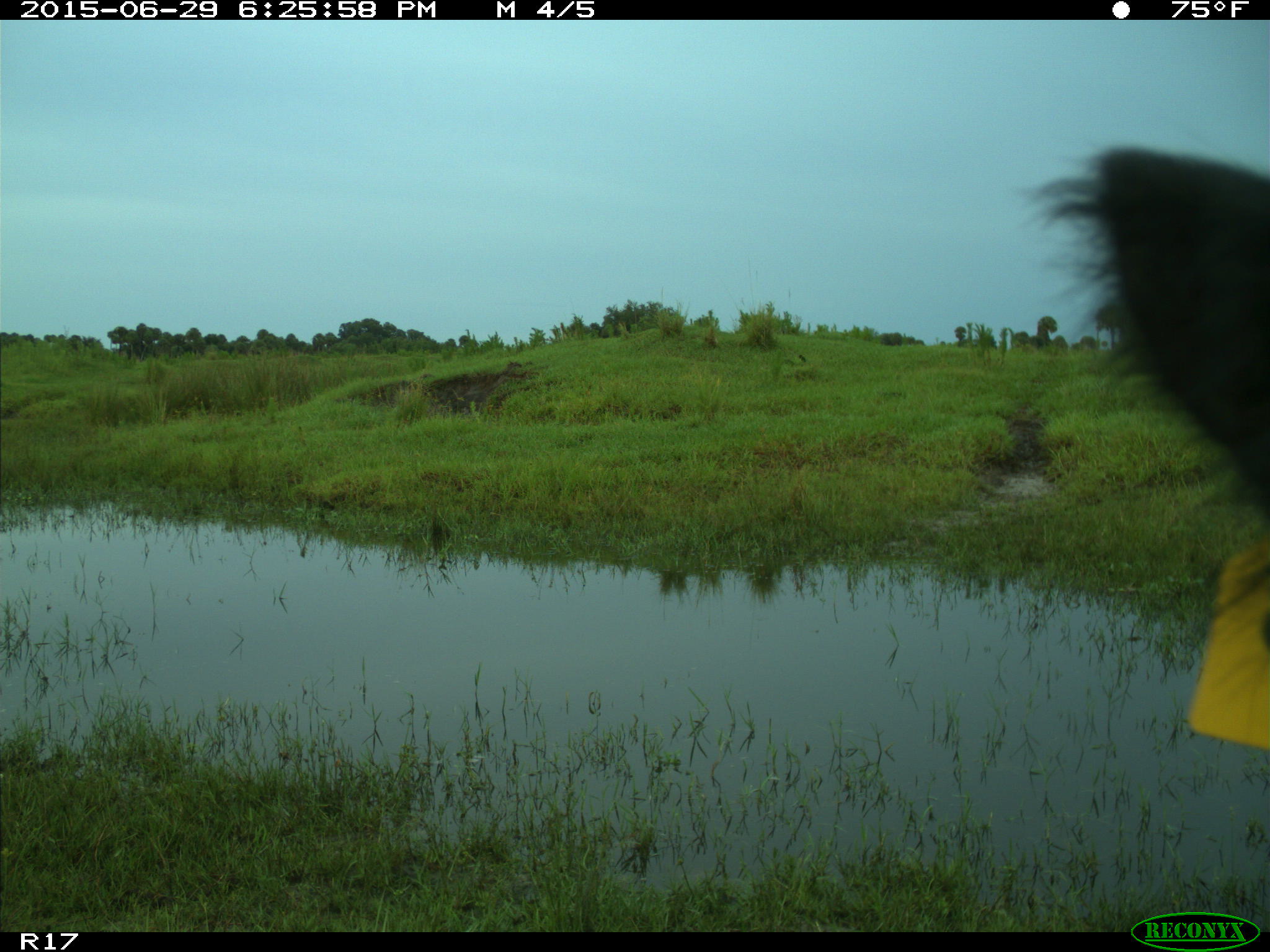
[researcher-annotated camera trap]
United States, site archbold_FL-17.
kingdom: Animalia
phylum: Chordata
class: Mammalia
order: Artiodactyla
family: Bovidae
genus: Bos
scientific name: Bos taurus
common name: domestic cow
Bos taurus (domestic cow).